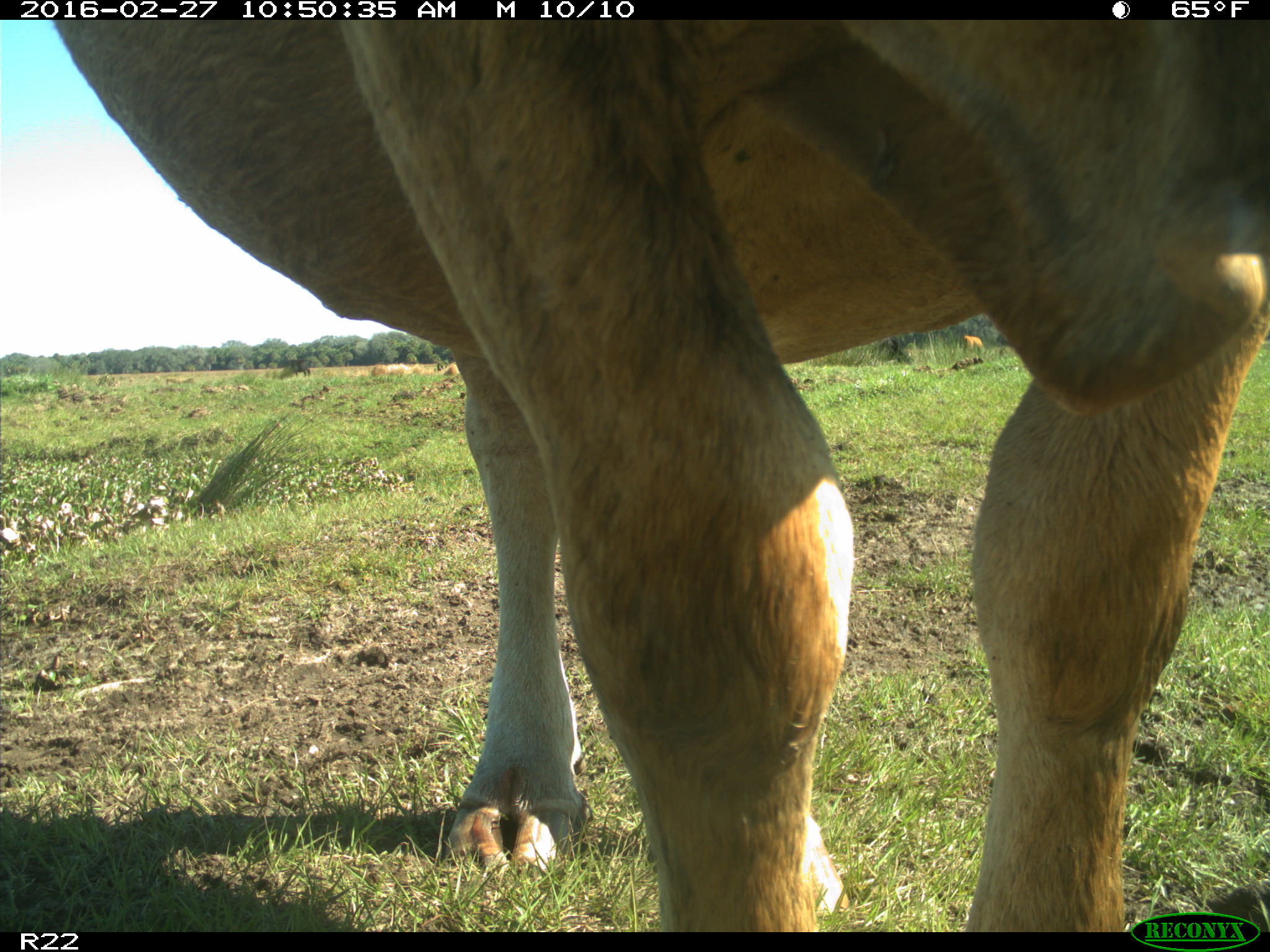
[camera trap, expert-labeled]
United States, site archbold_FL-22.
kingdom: Animalia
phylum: Chordata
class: Mammalia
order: Artiodactyla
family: Bovidae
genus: Bos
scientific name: Bos taurus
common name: domestic cow